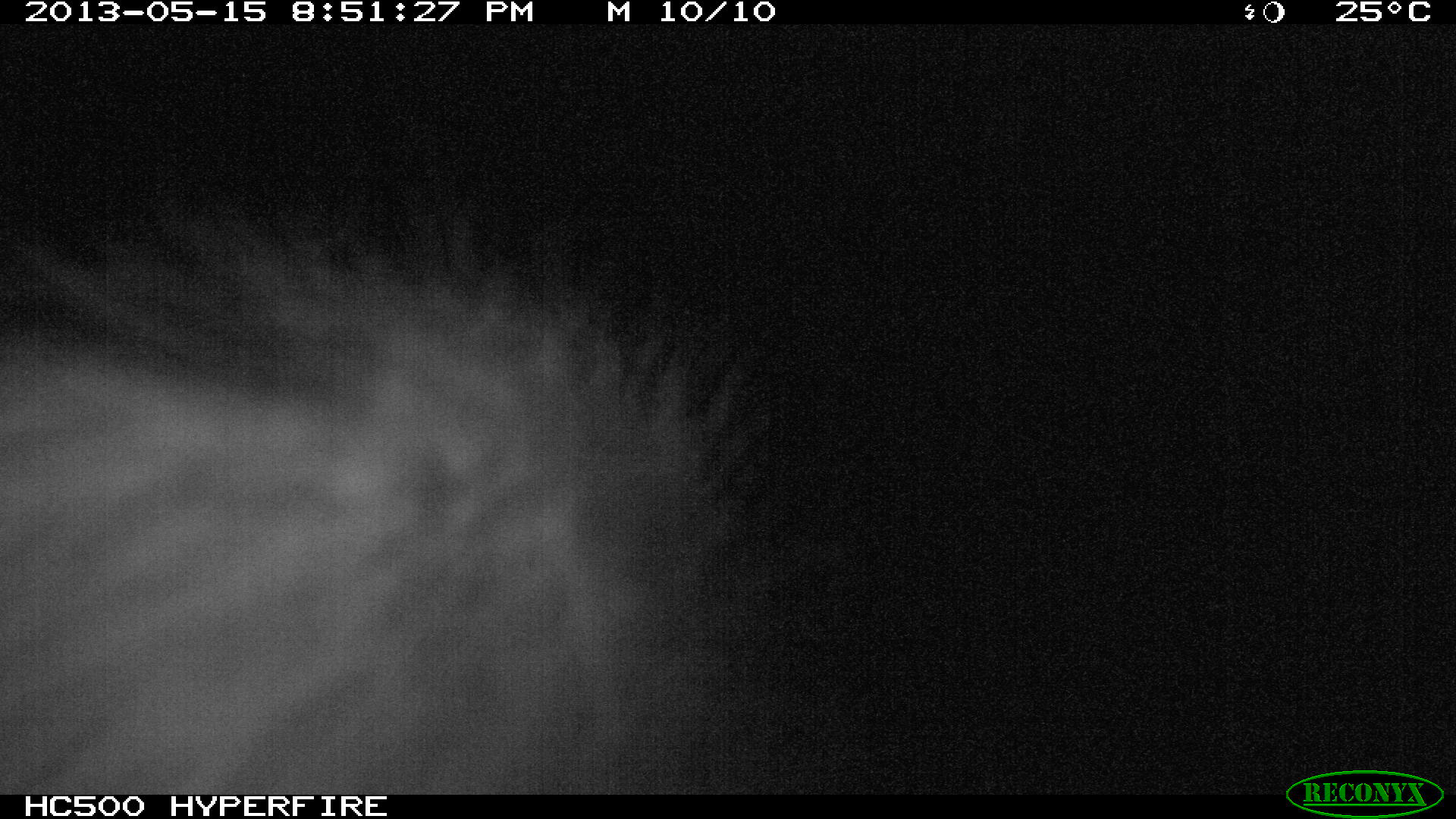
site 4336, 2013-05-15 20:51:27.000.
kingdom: Animalia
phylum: Chordata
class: Mammalia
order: Didelphimorphia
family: Didelphidae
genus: Didelphis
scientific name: Didelphis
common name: american opossums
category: didelphis sp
Didelphis sp (american opossums) (Didelphis), count 1.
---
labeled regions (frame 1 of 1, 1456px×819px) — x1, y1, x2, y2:
didelphis sp: 0, 184, 787, 794